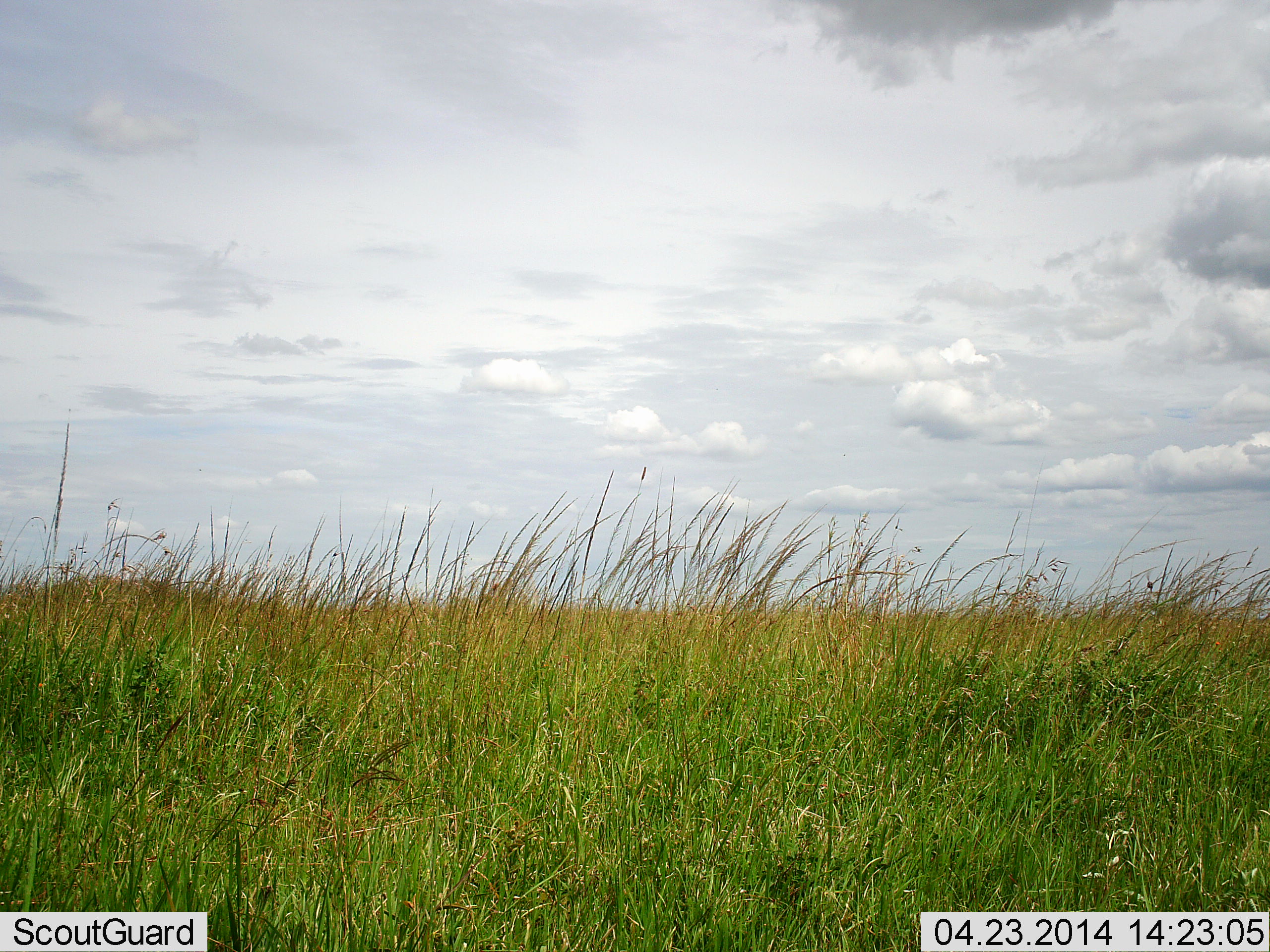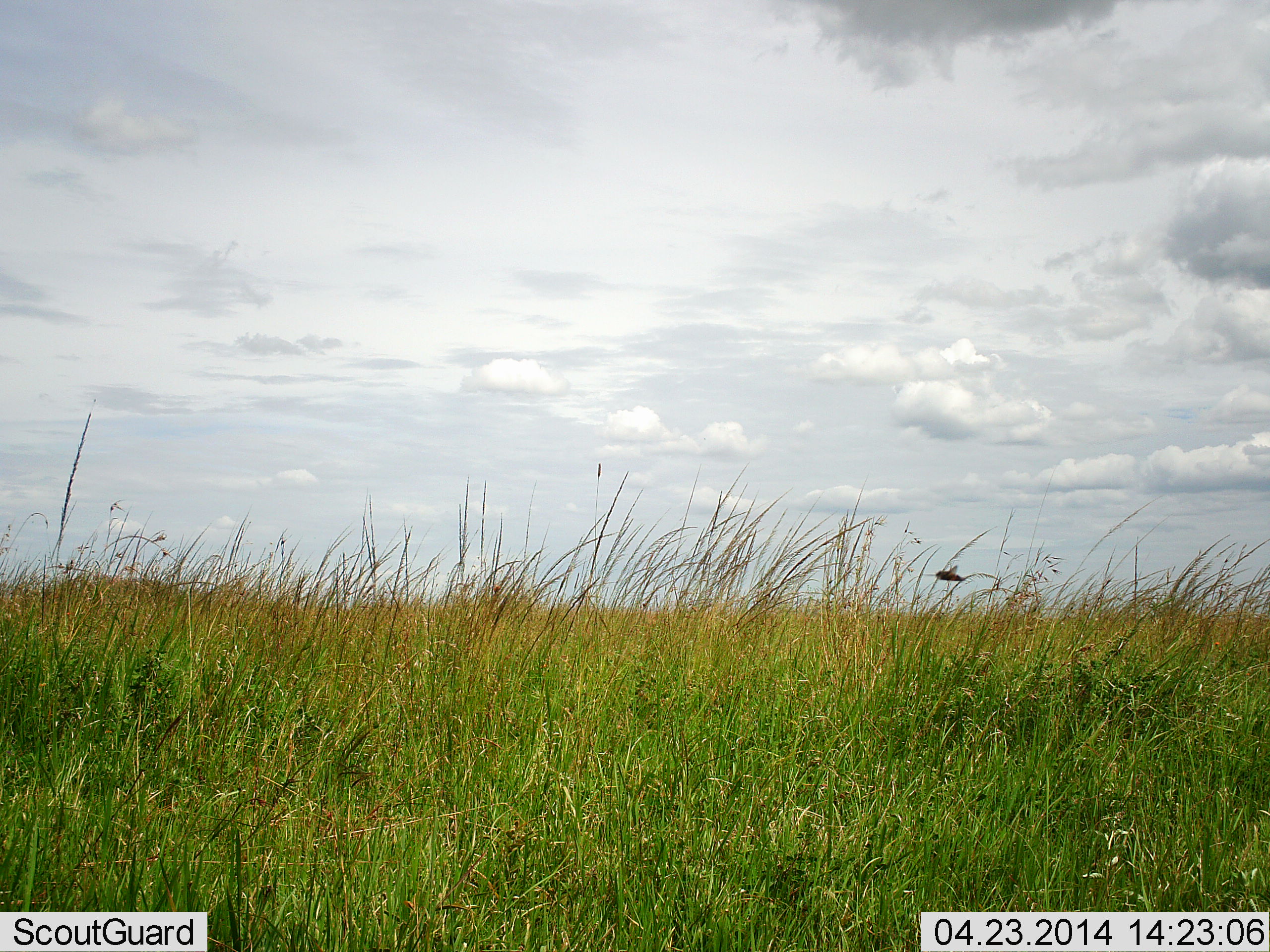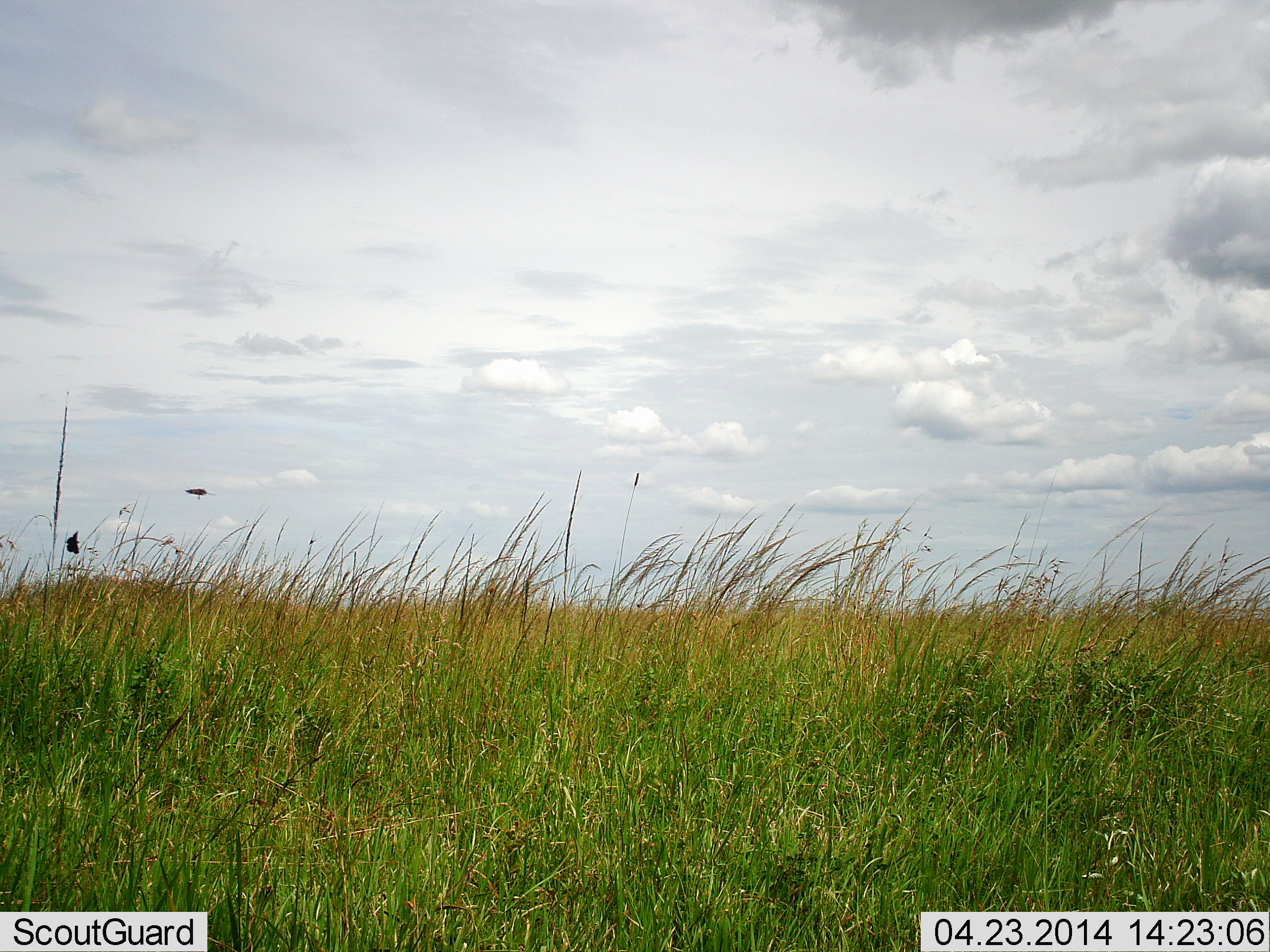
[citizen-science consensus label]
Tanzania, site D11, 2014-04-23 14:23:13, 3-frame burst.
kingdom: Animalia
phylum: Arthropoda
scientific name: Arthropoda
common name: arthropods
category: insectspider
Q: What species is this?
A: Insectspider (arthropods) (Arthropoda).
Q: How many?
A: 1.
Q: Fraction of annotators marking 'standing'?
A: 0%.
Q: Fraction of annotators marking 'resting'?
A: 0%.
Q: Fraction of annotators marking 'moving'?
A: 100%.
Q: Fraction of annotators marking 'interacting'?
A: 0%.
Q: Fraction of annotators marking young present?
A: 0%.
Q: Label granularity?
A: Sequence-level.